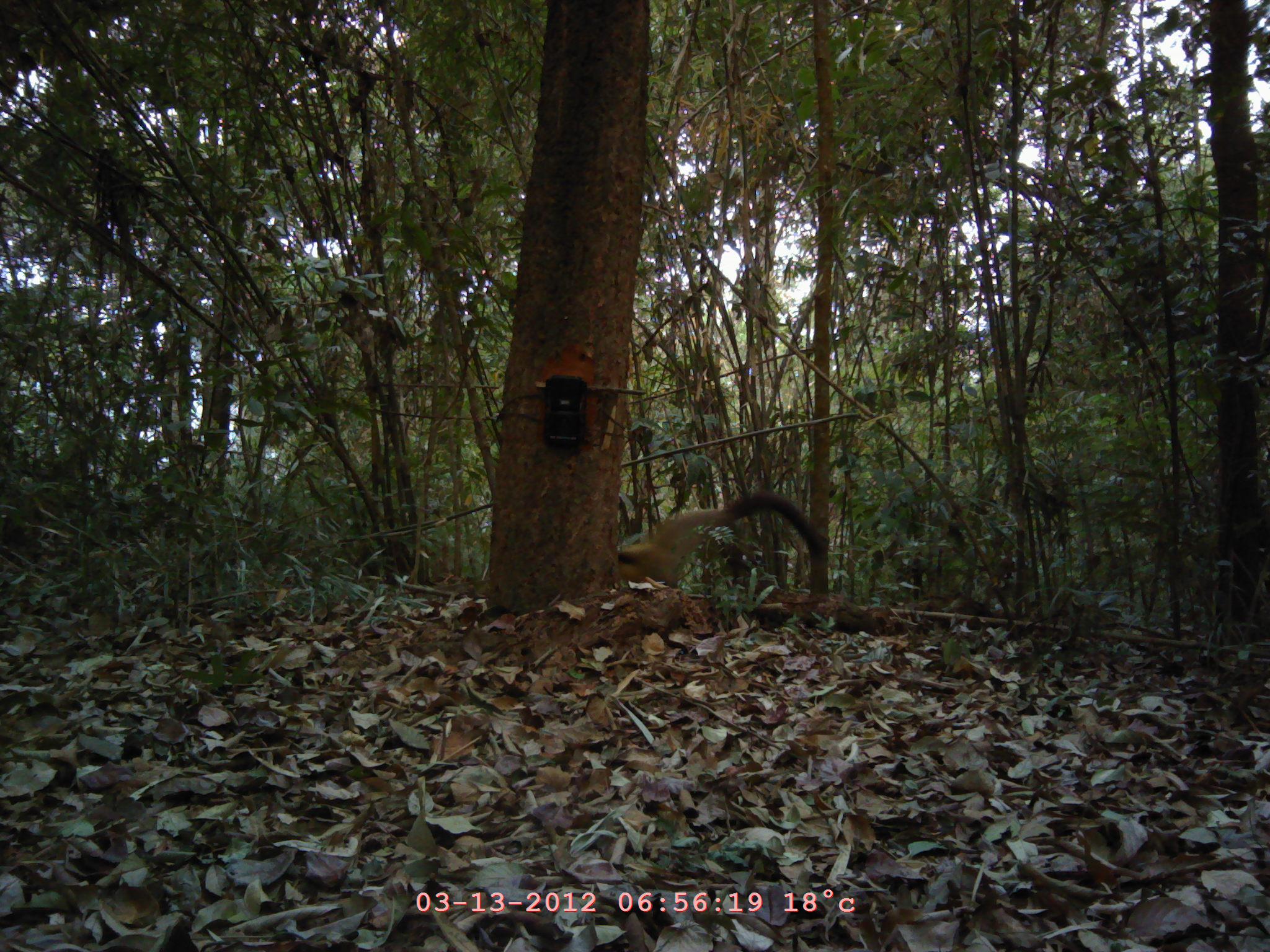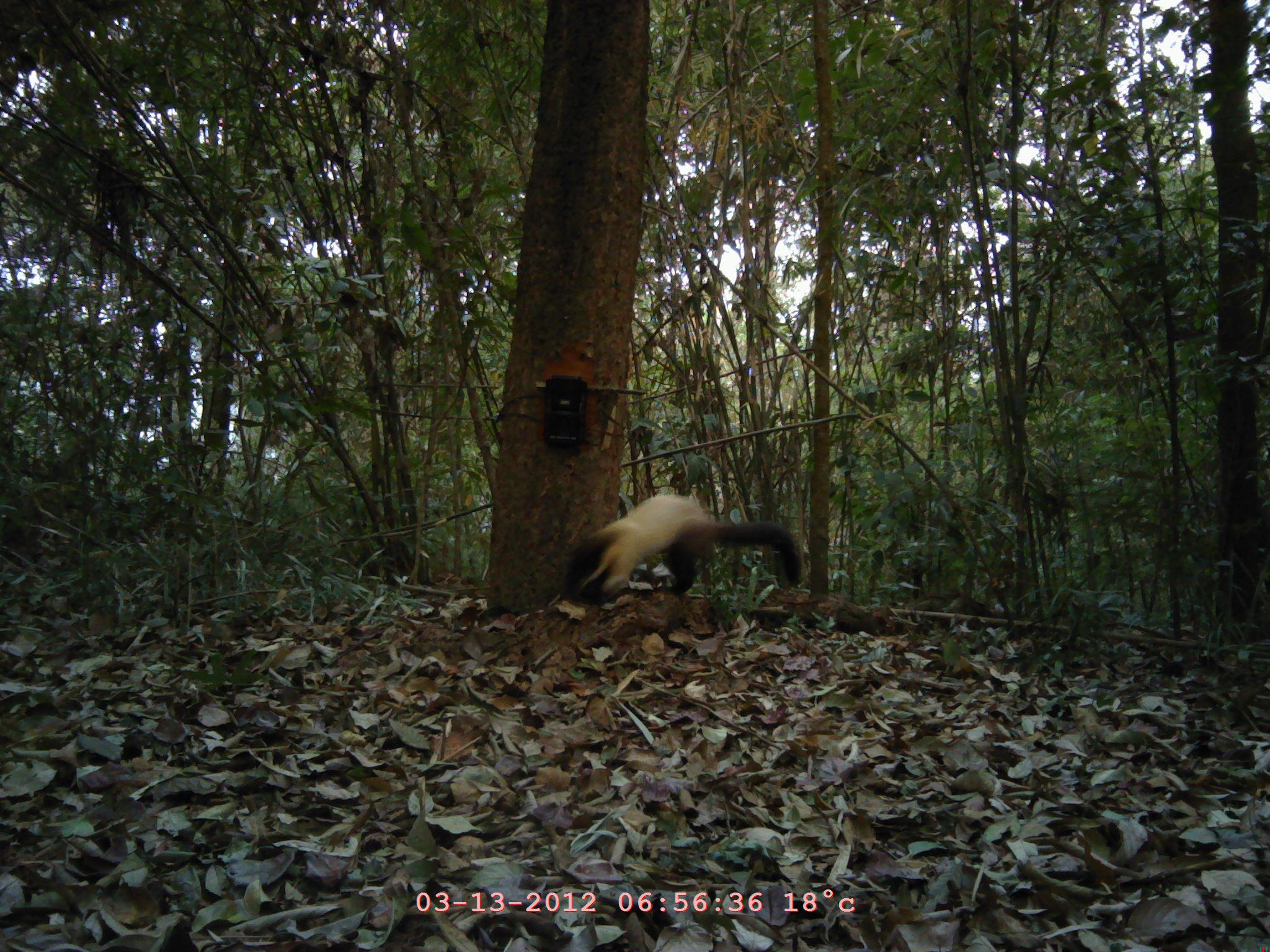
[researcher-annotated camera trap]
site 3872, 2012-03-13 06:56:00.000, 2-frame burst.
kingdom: Animalia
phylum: Chordata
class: Mammalia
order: Carnivora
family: Mustelidae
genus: Martes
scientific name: Martes flavigula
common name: yellow-throated marten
Martes flavigula (yellow-throated marten), count 1.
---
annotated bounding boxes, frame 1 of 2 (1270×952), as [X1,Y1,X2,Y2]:
martes flavigula: [617,491,827,588]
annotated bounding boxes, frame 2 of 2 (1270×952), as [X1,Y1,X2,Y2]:
martes flavigula: [560,492,800,604]